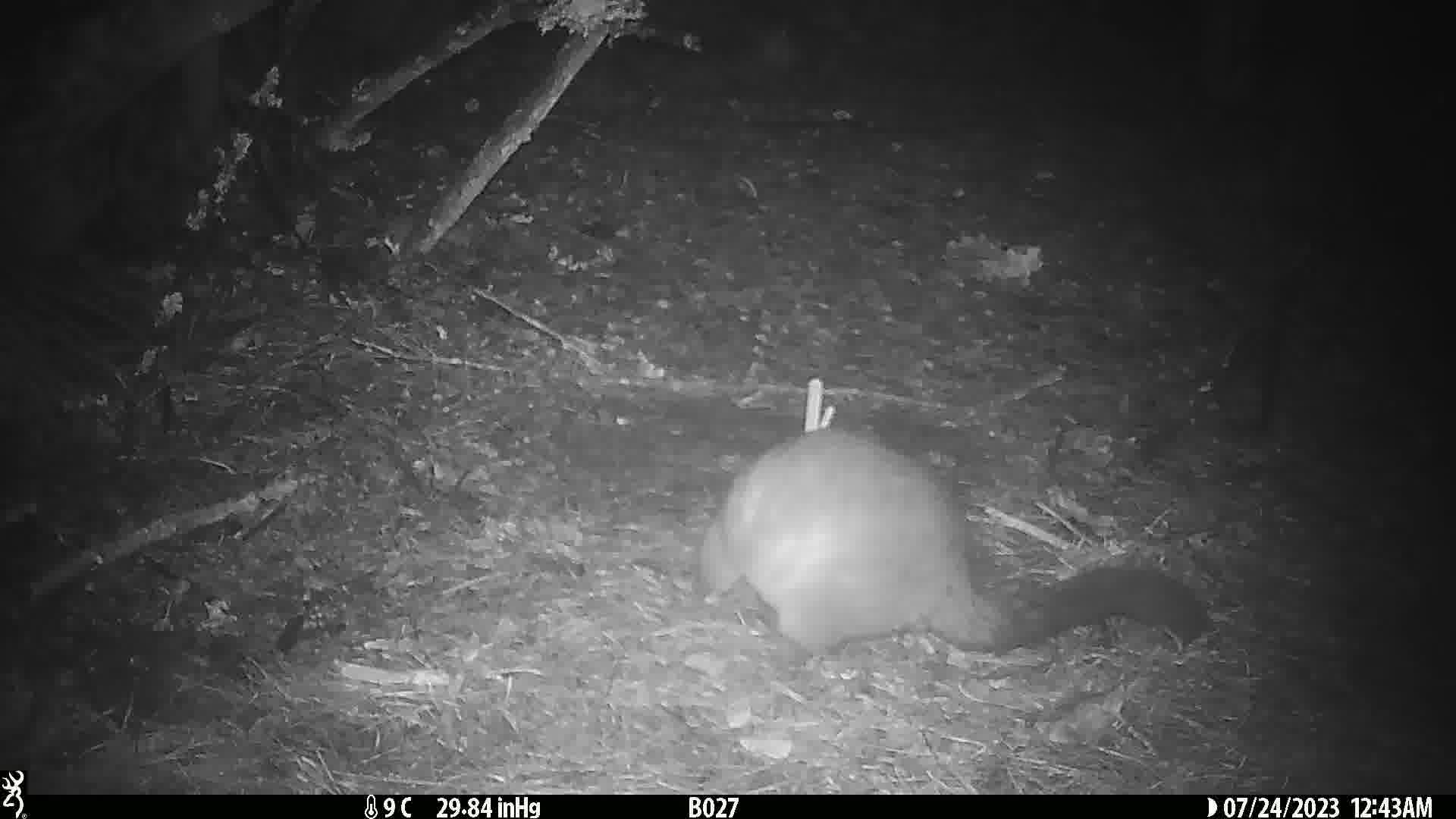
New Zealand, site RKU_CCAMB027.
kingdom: Animalia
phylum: Chordata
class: Mammalia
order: Diprotodontia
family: Phalangeridae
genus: Trichosurus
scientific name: Trichosurus vulpecula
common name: common brushtail possum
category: possum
Possum (common brushtail possum) (Trichosurus vulpecula).